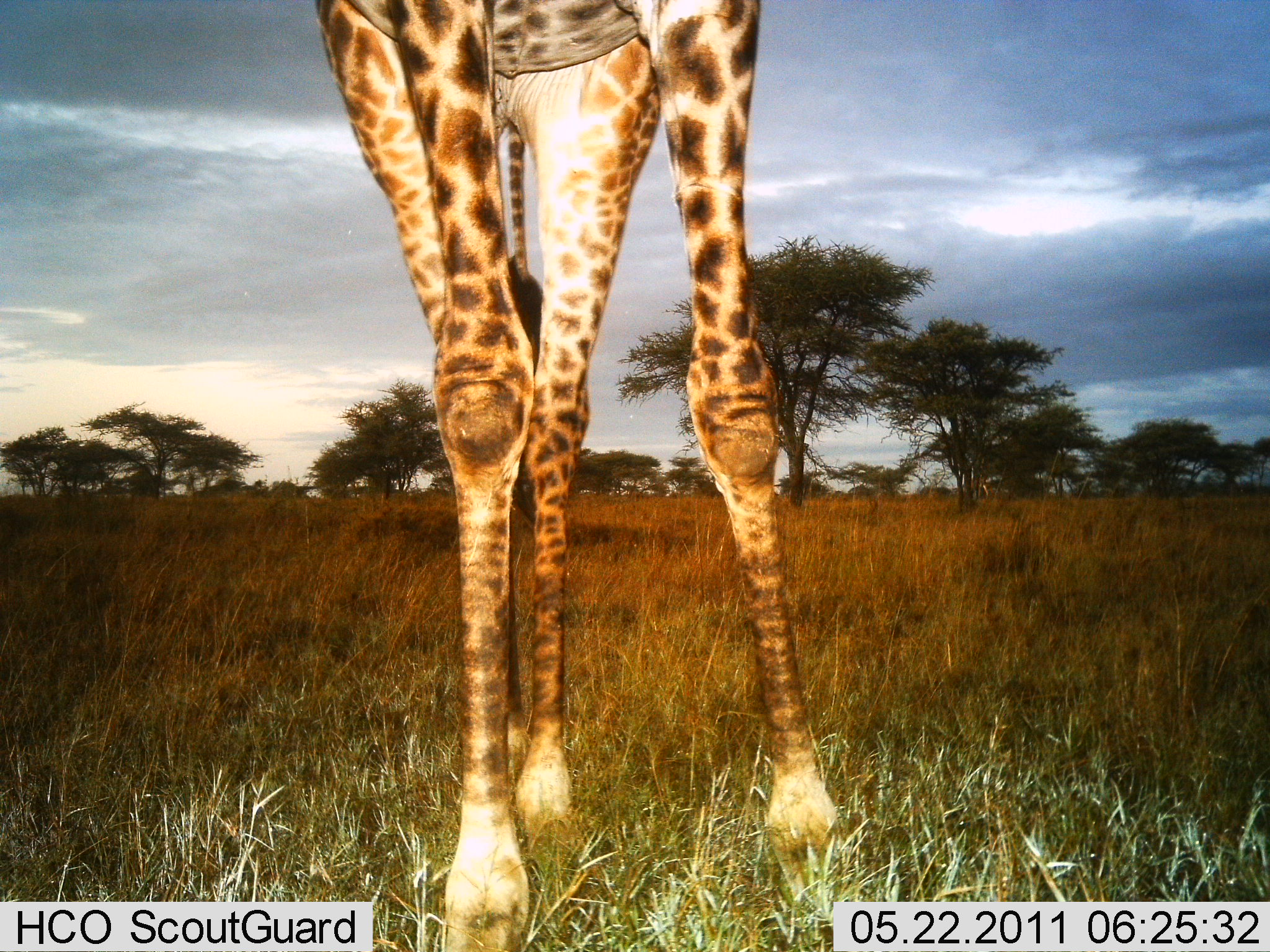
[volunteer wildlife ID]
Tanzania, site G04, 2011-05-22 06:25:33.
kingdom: Animalia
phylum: Chordata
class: Mammalia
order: Artiodactyla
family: Giraffidae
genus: Giraffa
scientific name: Giraffa camelopardalis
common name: giraffe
Giraffe (Giraffa camelopardalis), count 1. Behavior (volunteer vote fractions): standing 73%, resting 0%, moving 27%, interacting 0%. Young present (vote fraction): 0%. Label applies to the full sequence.